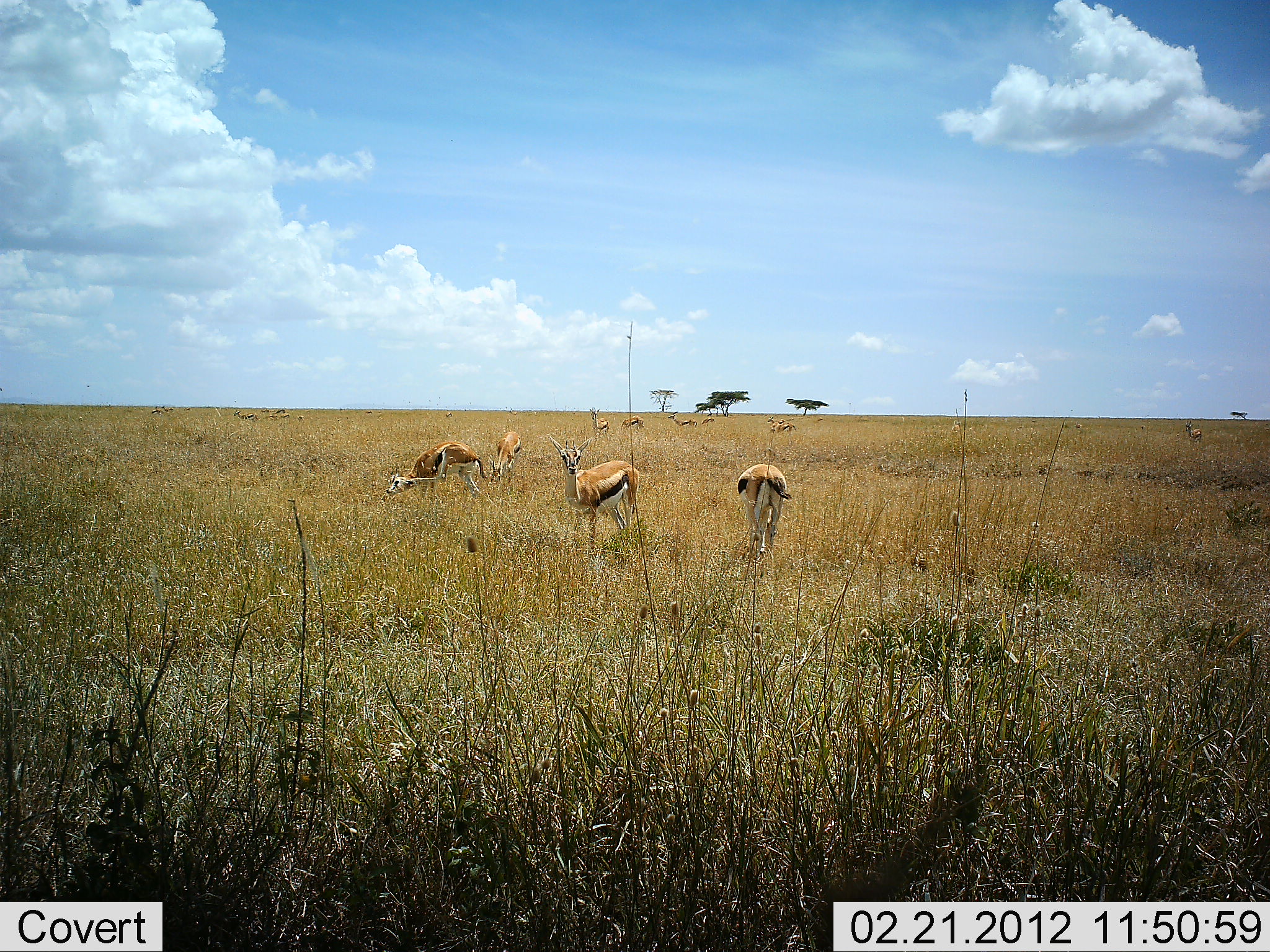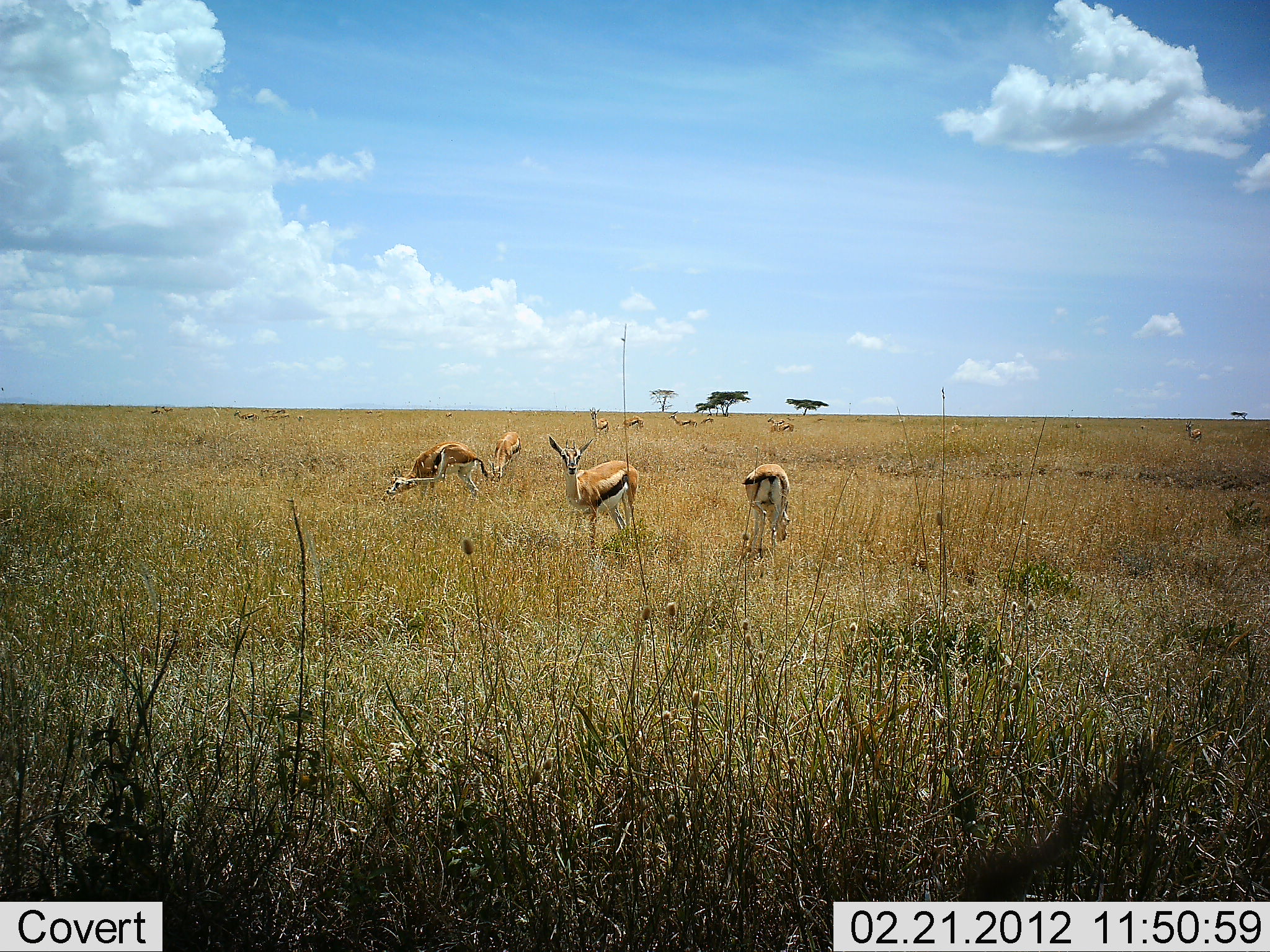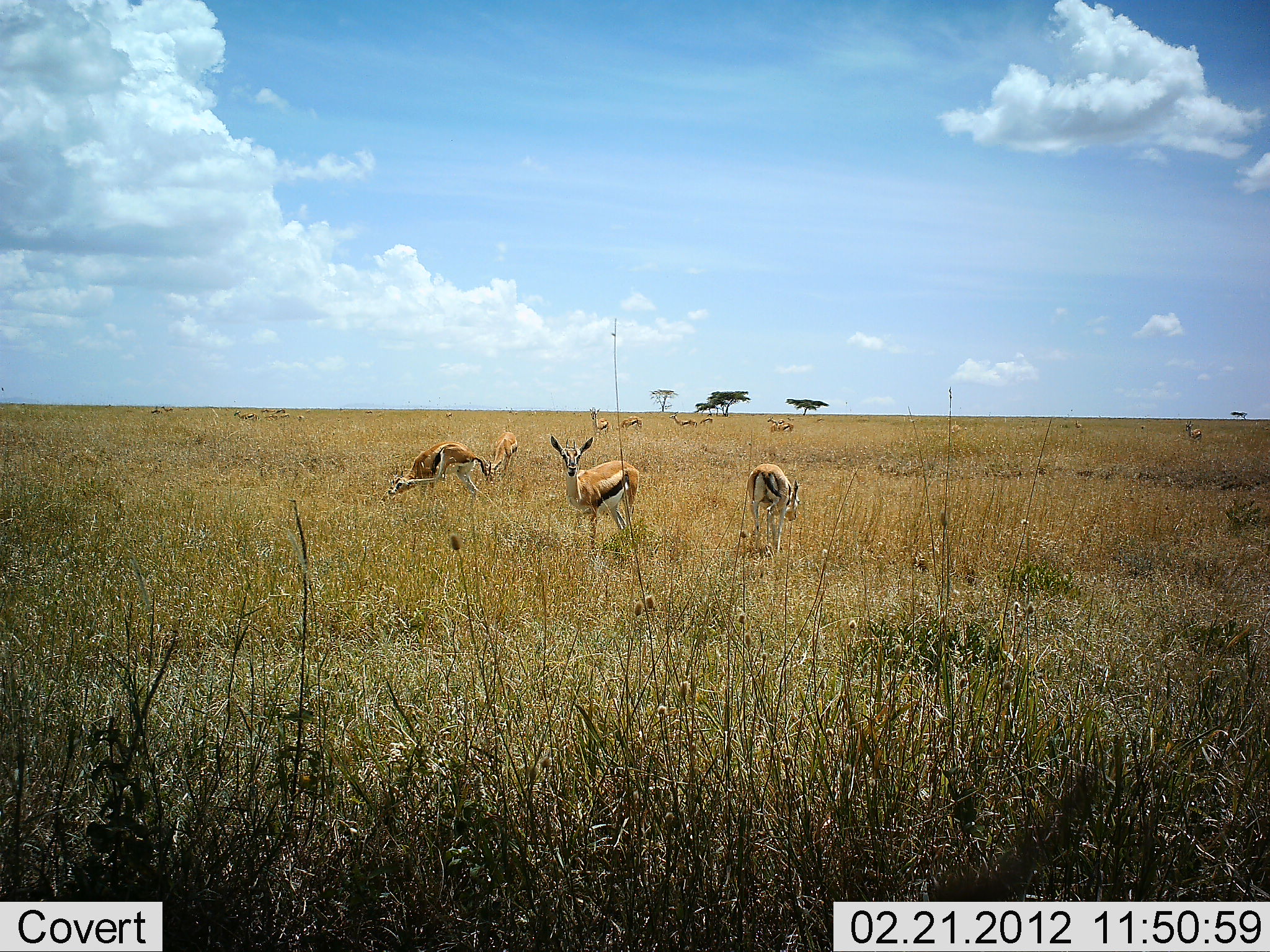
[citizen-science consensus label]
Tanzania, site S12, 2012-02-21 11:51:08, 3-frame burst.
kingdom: Animalia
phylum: Chordata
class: Mammalia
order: Artiodactyla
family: Bovidae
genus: Eudorcas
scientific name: Eudorcas thomsonii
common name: thomson's gazelle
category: gazellethomsons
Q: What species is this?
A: Gazellethomsons (thomson's gazelle) (Eudorcas thomsonii).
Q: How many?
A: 11-50.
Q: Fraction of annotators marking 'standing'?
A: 88%.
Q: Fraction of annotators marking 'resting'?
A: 6%.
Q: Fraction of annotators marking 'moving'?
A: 12%.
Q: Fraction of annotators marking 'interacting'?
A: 6%.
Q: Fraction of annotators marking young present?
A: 0%.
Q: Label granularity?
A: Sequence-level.